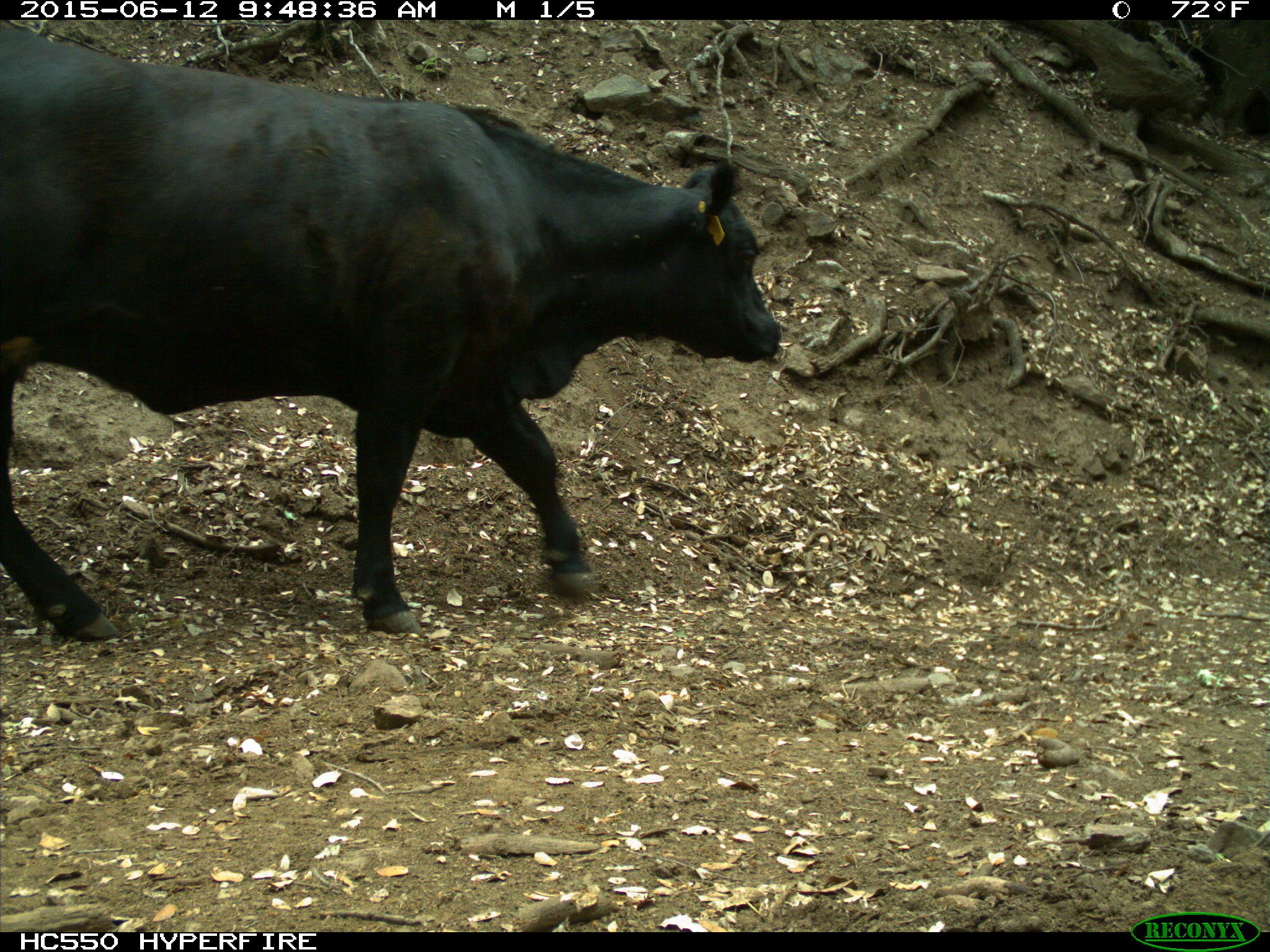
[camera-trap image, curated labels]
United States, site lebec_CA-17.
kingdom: Animalia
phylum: Chordata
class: Mammalia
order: Artiodactyla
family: Bovidae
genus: Bos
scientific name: Bos taurus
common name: domestic cow